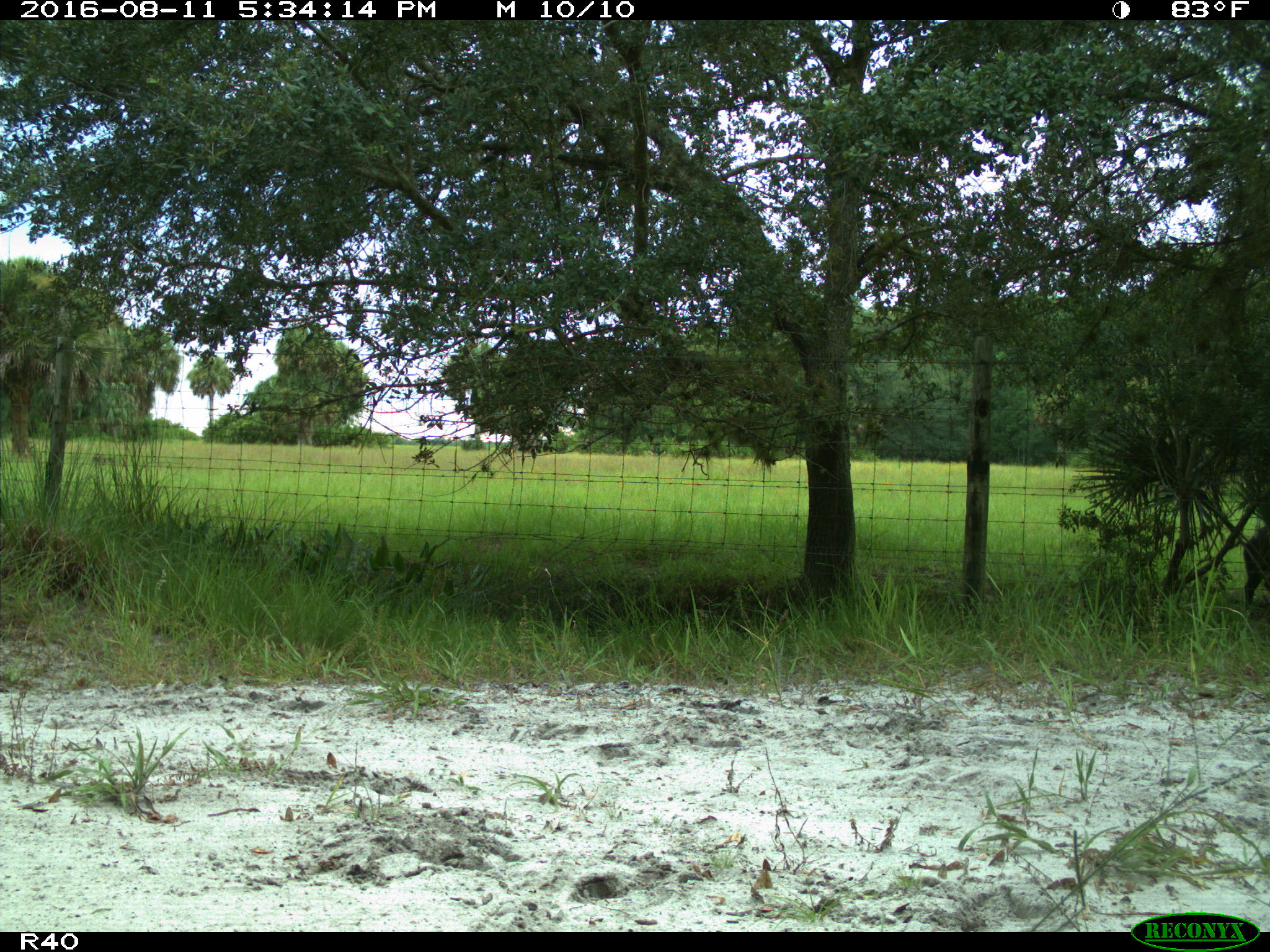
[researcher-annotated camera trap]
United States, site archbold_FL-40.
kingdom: Animalia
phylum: Chordata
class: Mammalia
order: Artiodactyla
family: Suidae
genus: Sus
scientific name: Sus scrofa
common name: wild boar